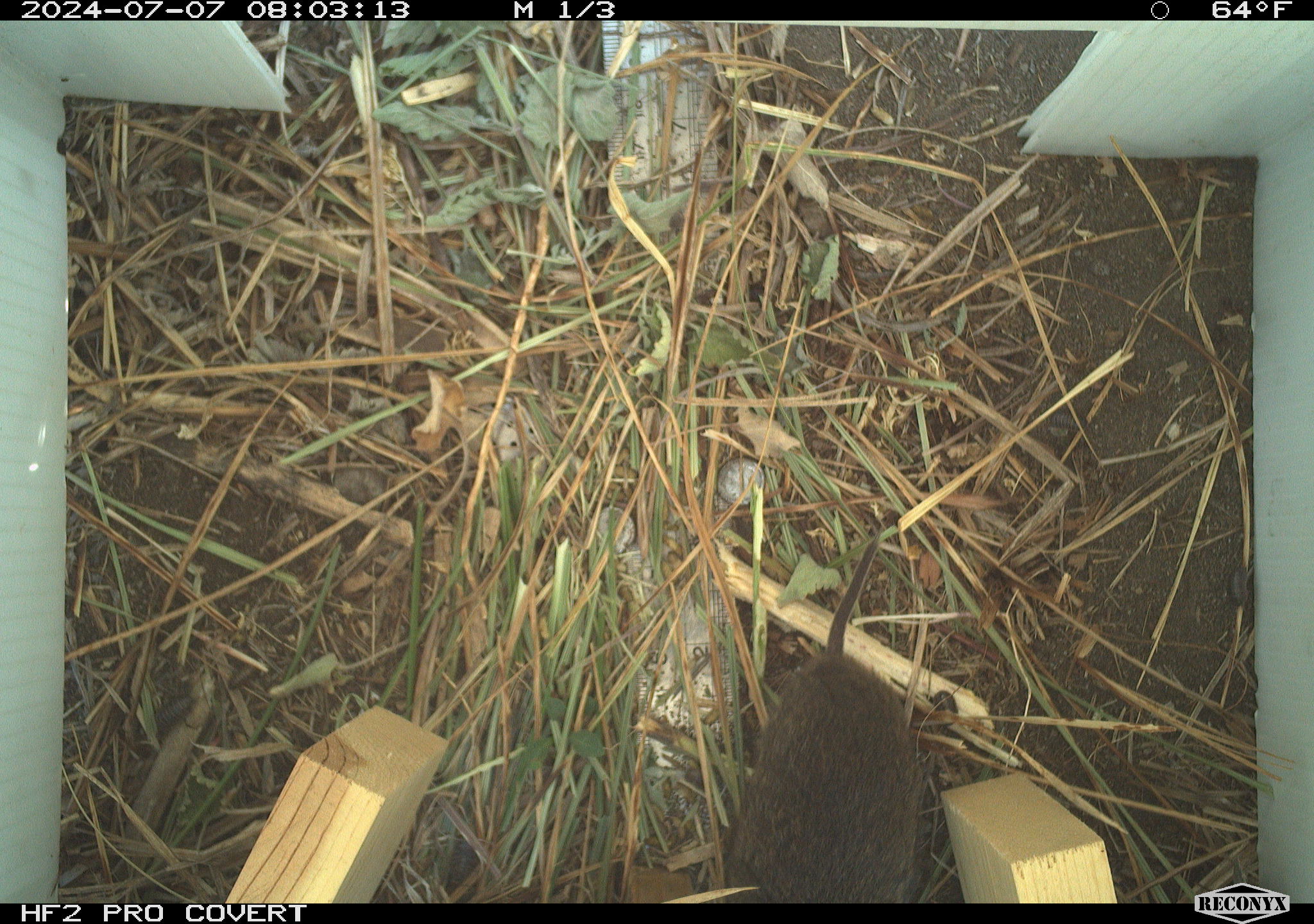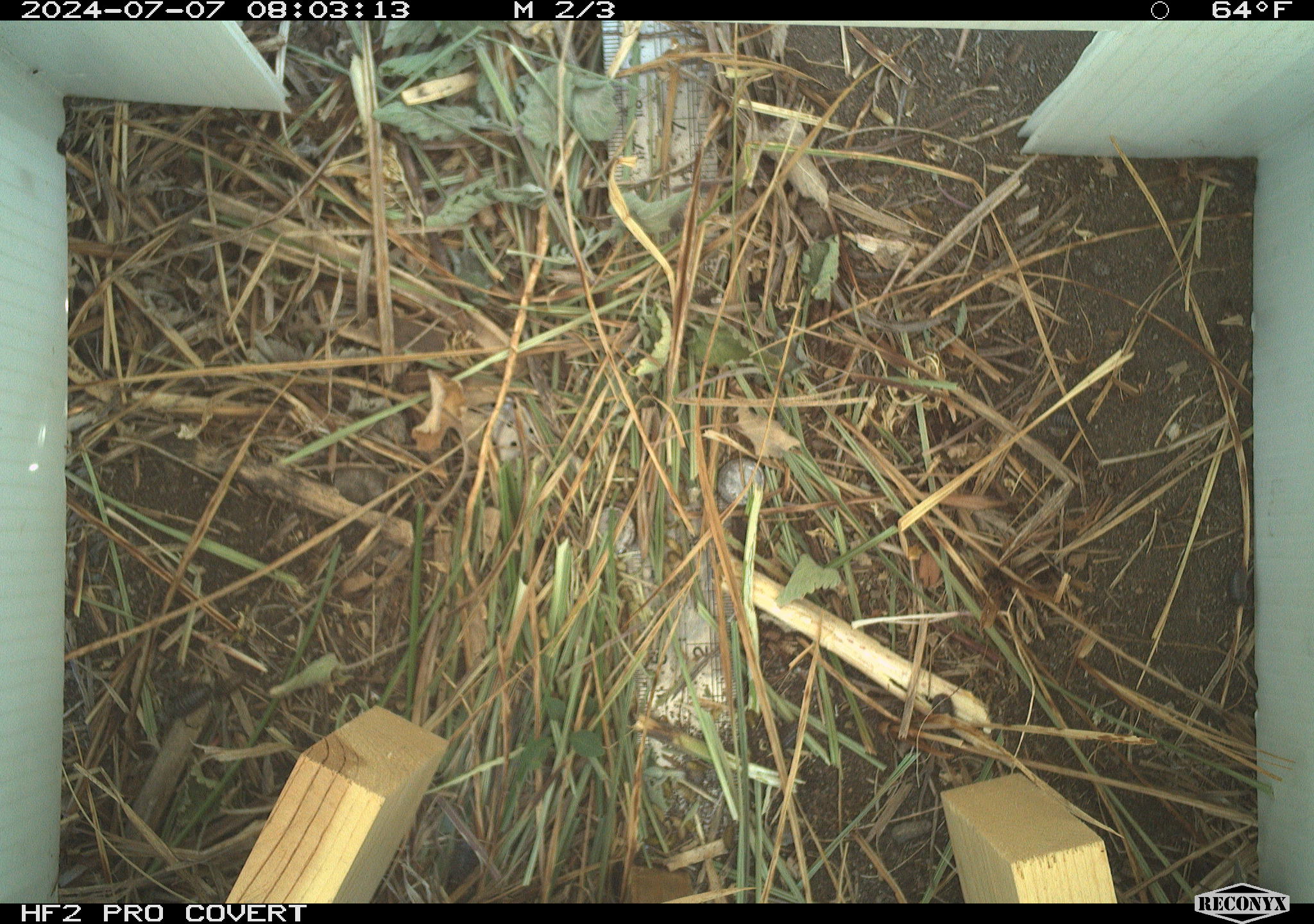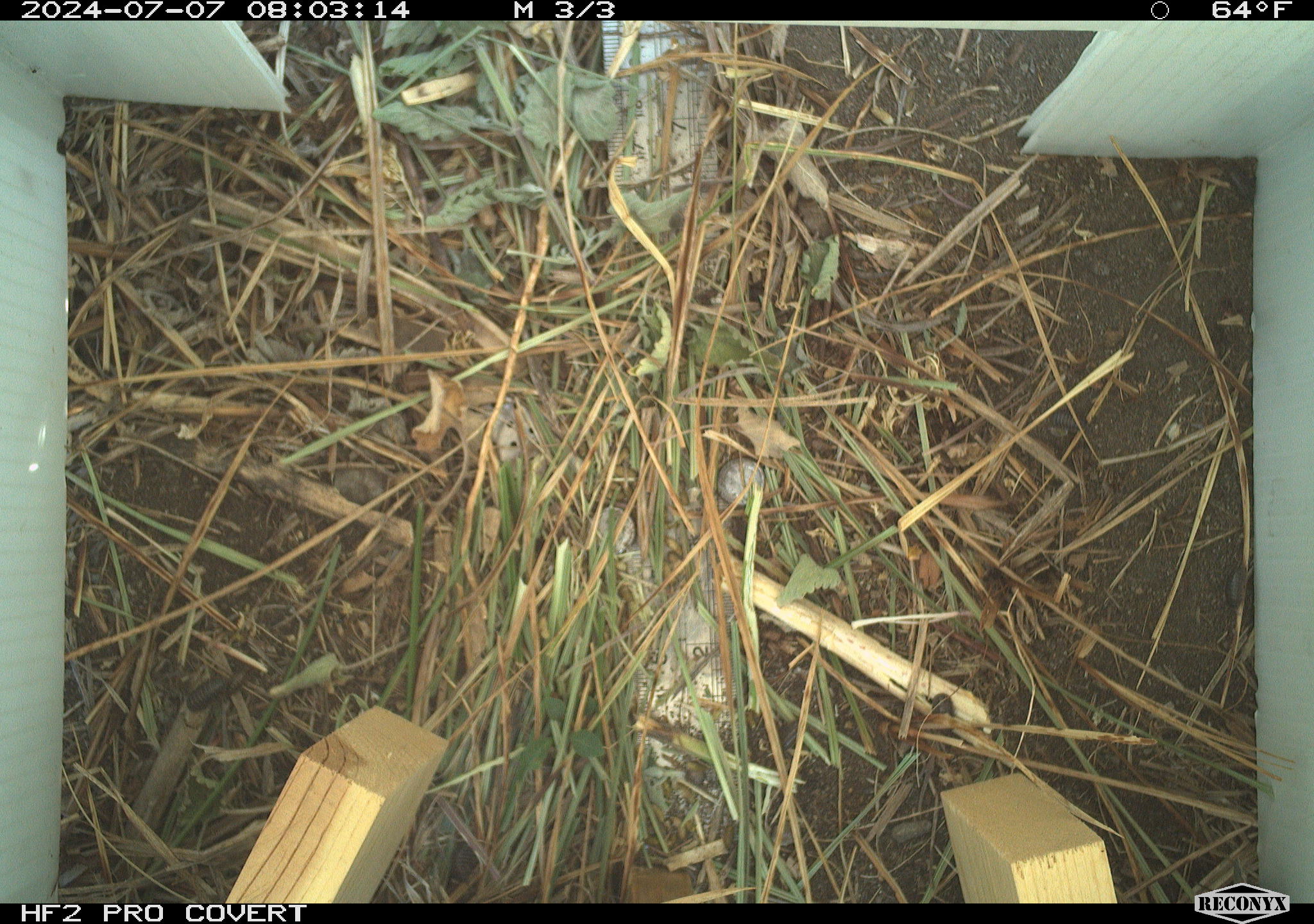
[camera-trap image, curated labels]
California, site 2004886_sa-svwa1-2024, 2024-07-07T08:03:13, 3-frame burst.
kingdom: Animalia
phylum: Chordata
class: Mammalia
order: Rodentia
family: Cricetidae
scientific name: Arvicolinae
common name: voles, lemmings, and muskrats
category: arvicolinae subfamily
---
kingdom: Animalia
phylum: Arthropoda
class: Malacostraca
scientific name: Malacostraca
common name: amphipods, crabs, isopods, krill, lobsters and shrimps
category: malacostracan